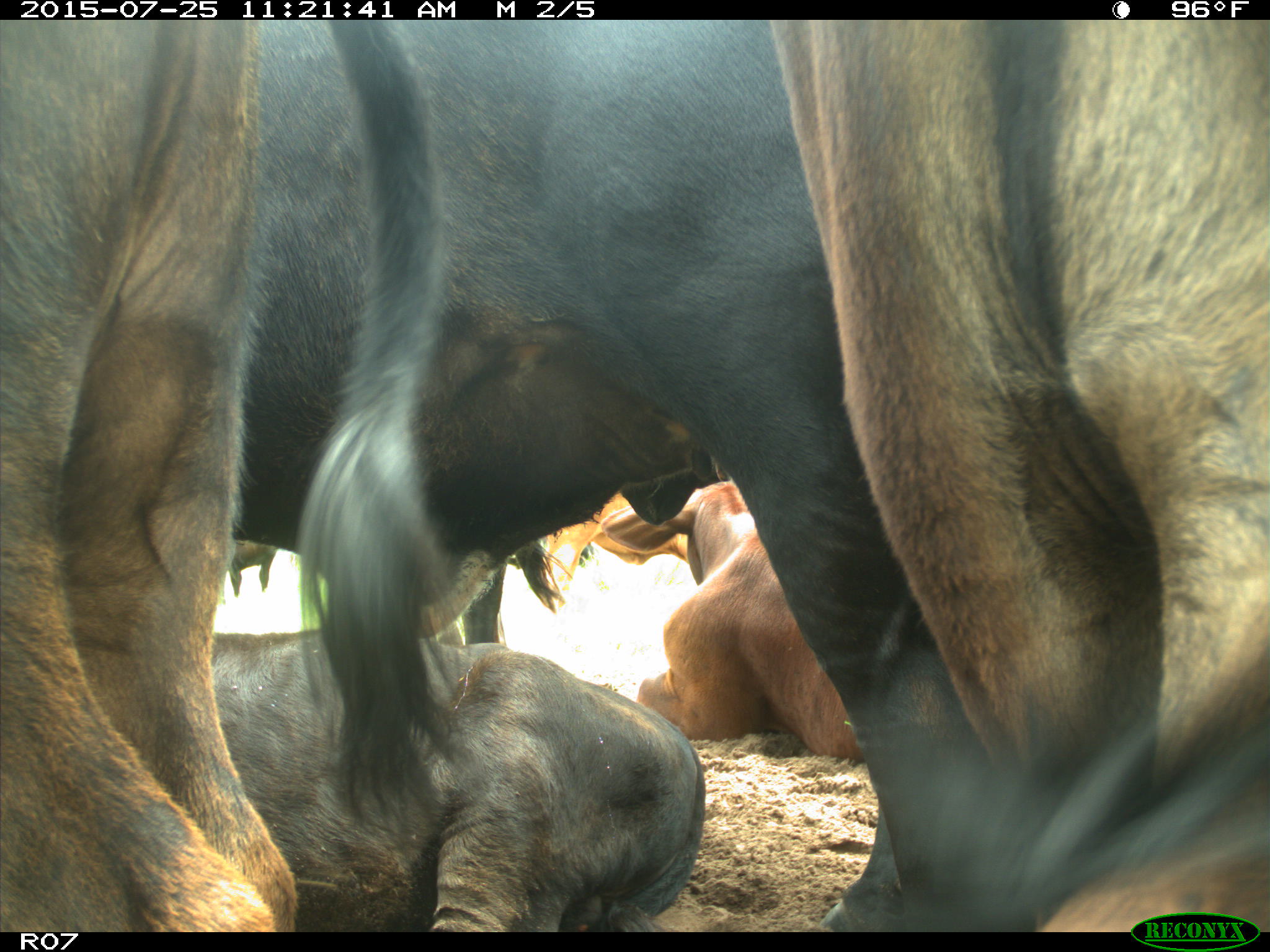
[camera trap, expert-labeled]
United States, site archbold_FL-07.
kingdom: Animalia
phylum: Chordata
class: Mammalia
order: Artiodactyla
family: Bovidae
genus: Bos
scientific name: Bos taurus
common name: domestic cow